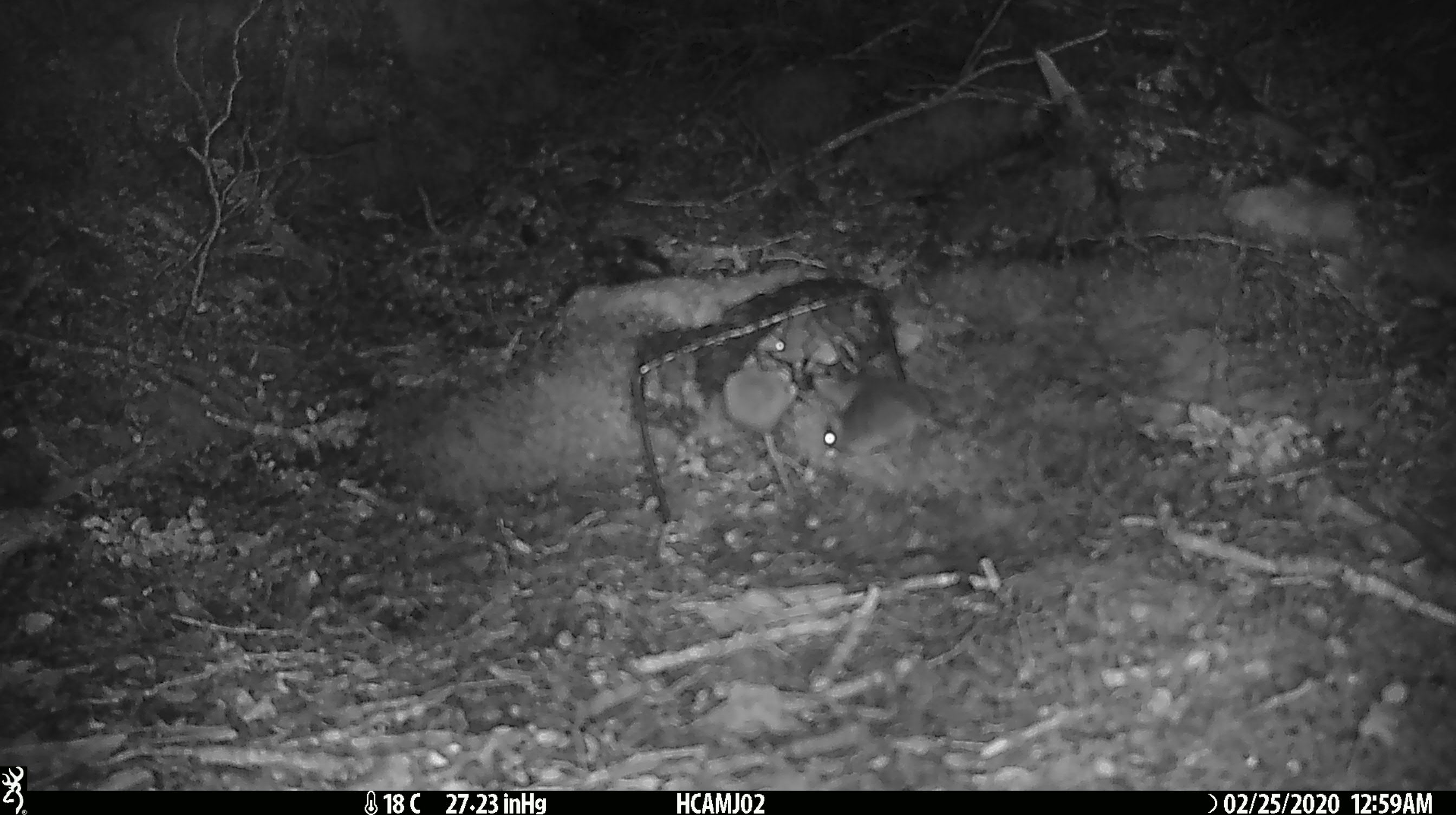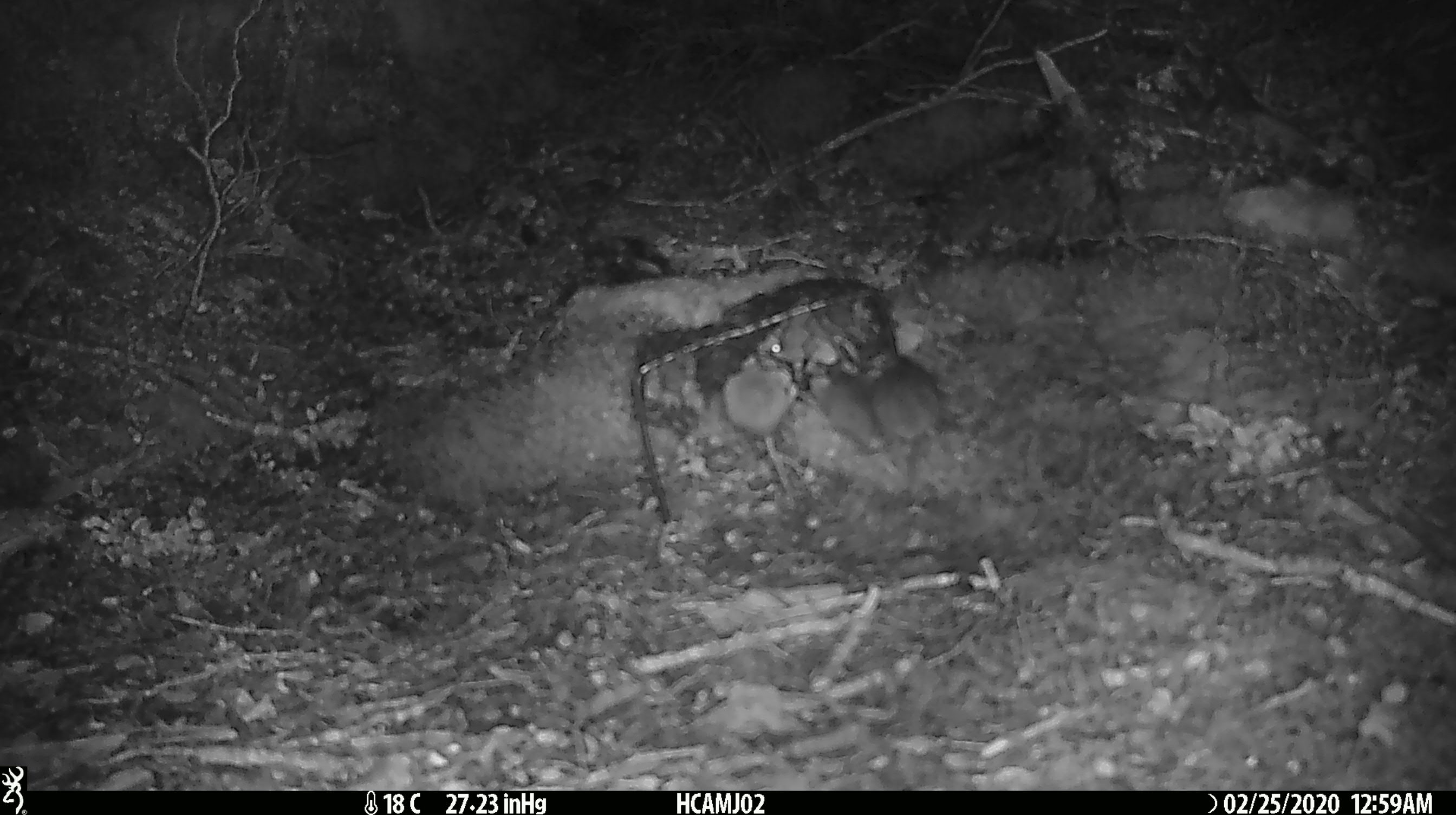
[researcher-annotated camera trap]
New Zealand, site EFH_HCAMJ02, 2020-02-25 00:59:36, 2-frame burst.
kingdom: Animalia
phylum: Chordata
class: Mammalia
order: Rodentia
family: Muridae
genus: Mus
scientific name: Mus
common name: mouse